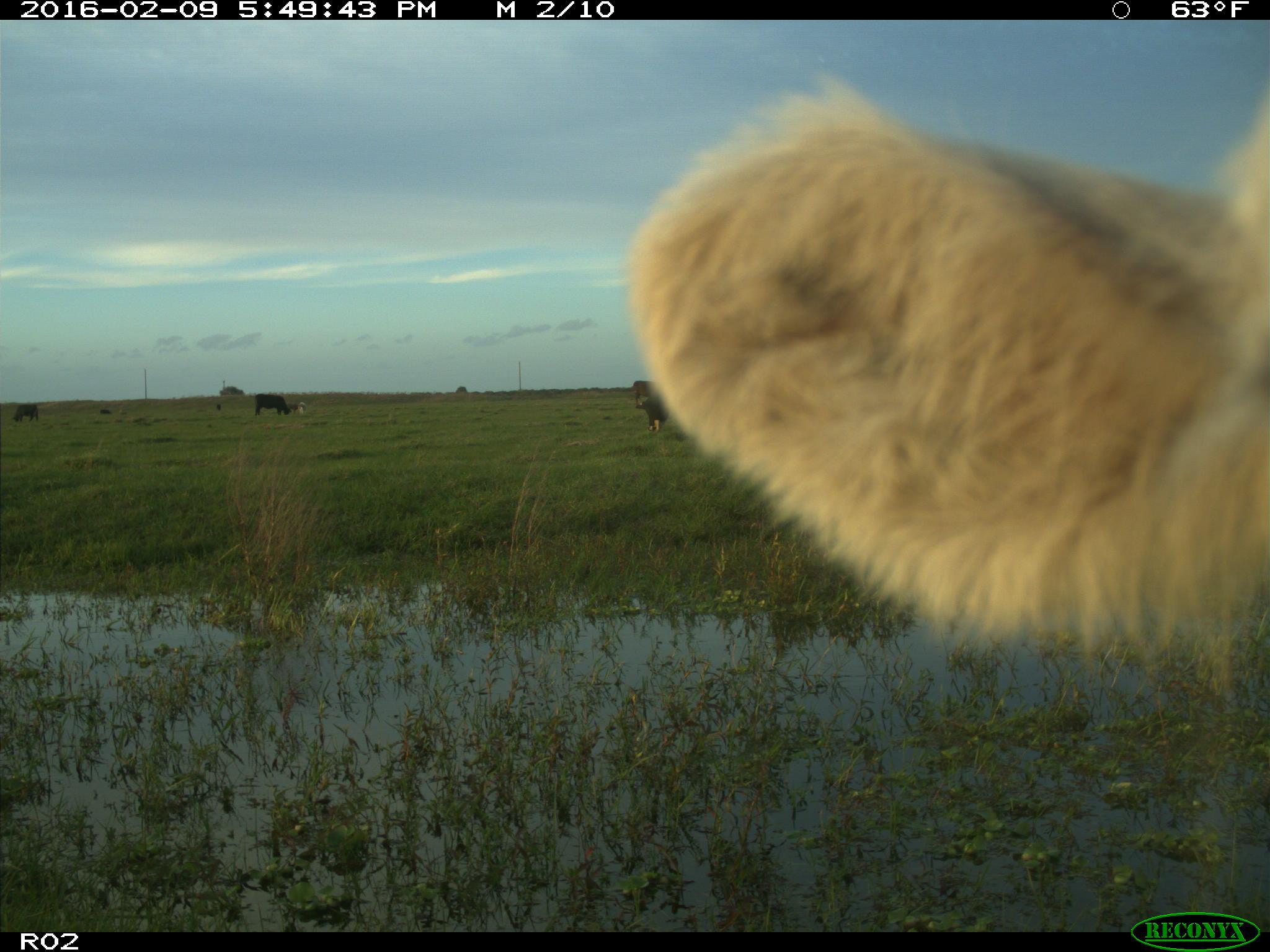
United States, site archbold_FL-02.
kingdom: Animalia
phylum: Chordata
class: Mammalia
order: Artiodactyla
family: Bovidae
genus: Bos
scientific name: Bos taurus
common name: domestic cow